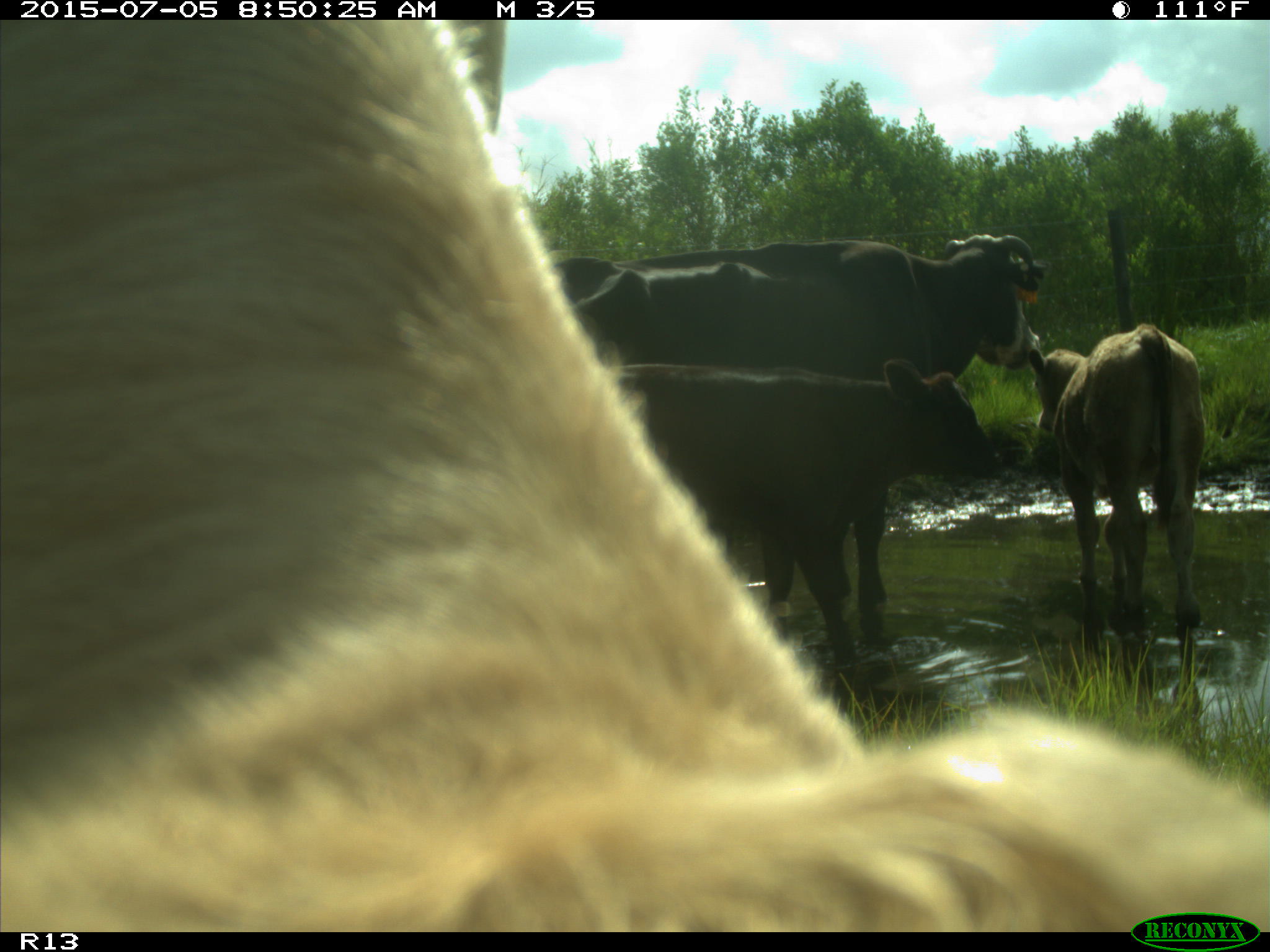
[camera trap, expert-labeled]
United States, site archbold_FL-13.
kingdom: Animalia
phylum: Chordata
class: Mammalia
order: Artiodactyla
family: Bovidae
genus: Bos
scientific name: Bos taurus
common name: domestic cow